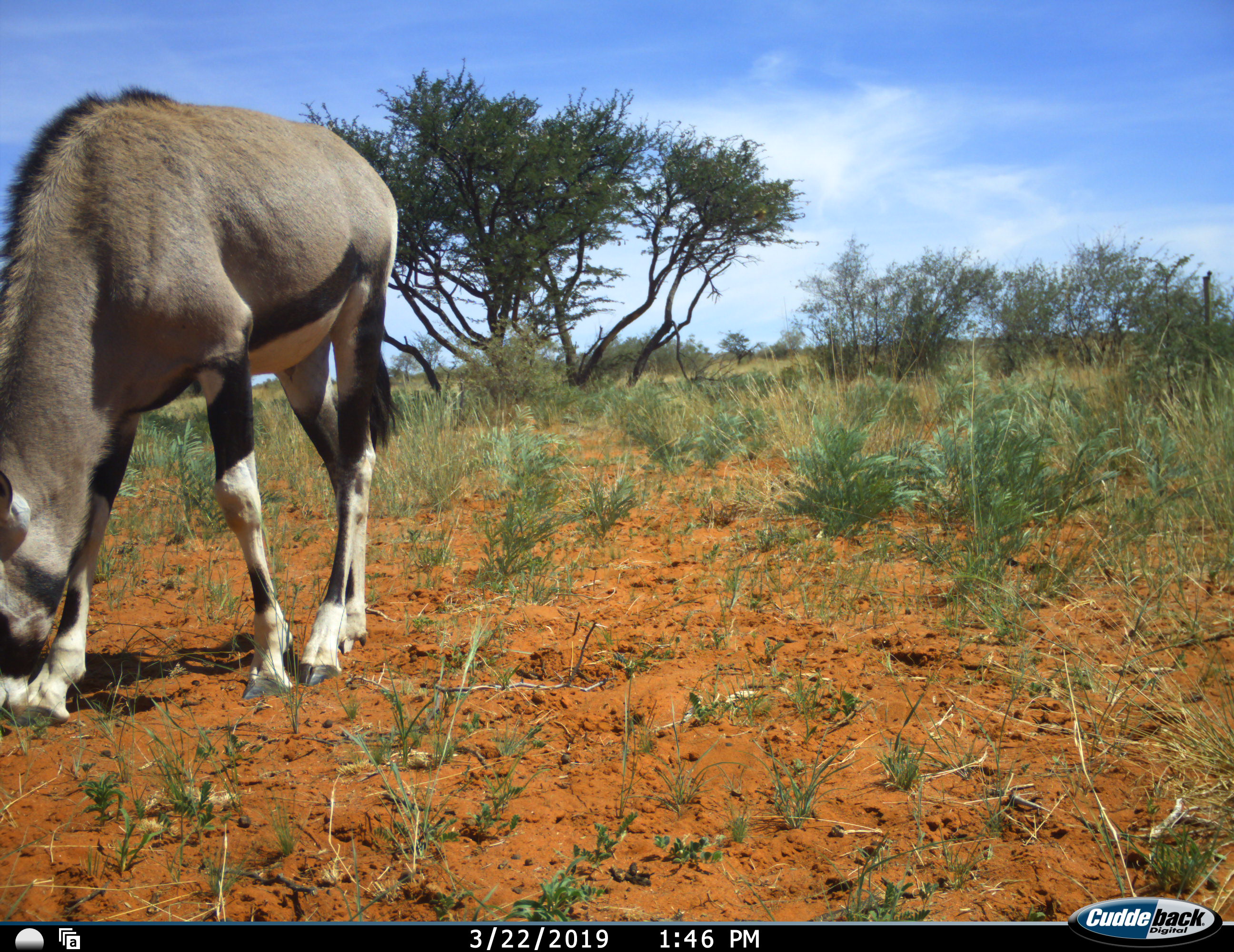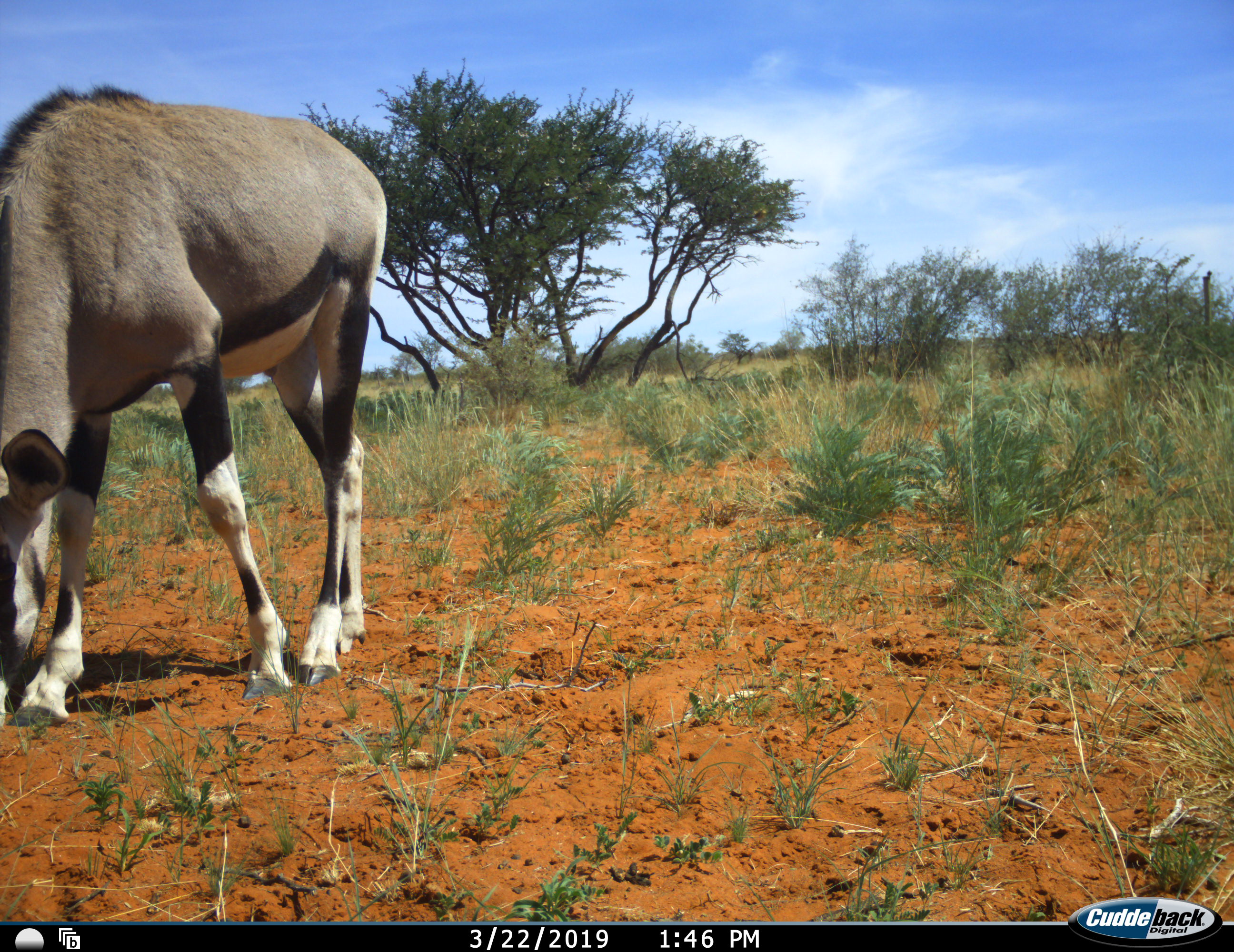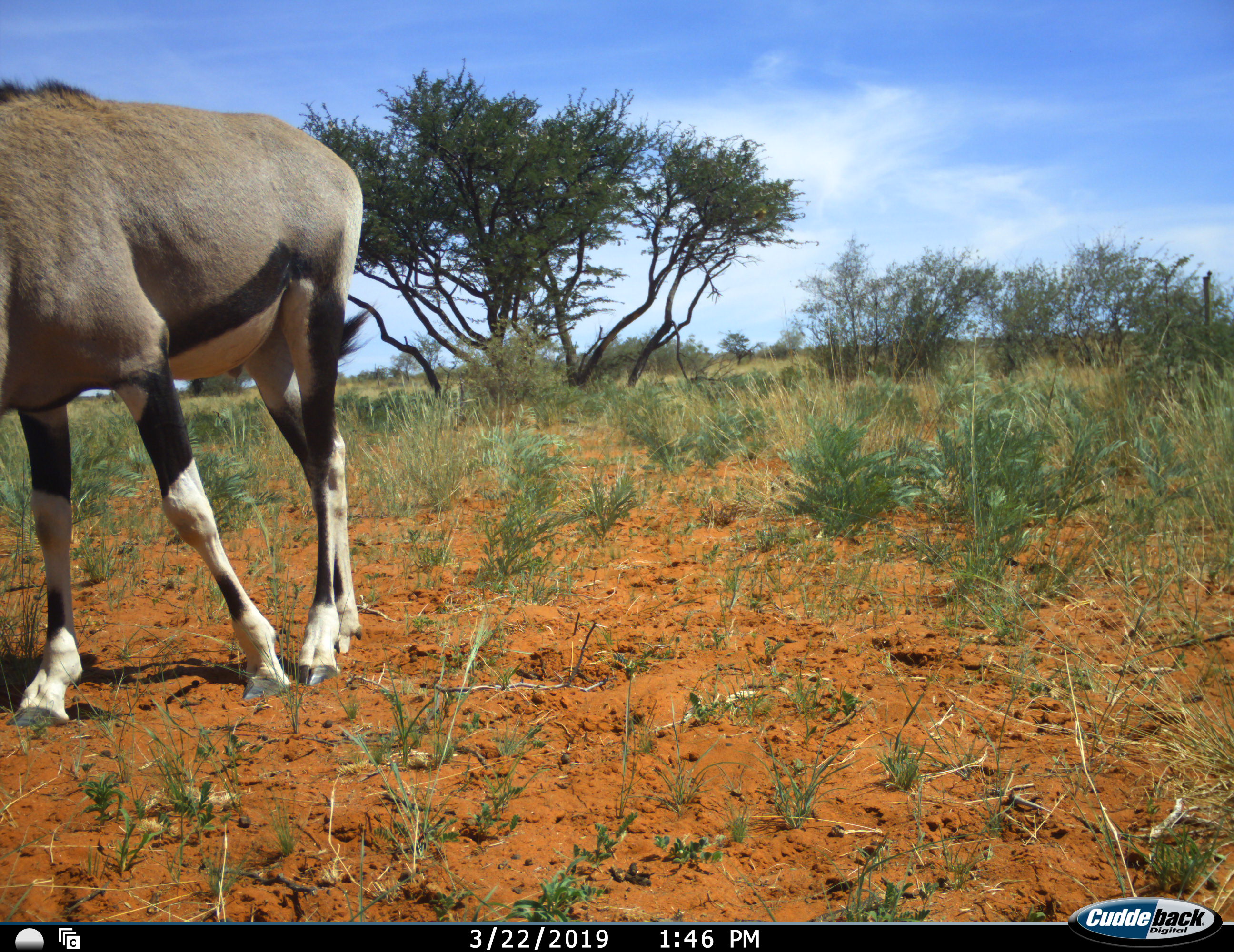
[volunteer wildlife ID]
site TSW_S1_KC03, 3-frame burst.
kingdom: Animalia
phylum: Chordata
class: Mammalia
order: Artiodactyla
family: Bovidae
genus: Oryx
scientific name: Oryx gazella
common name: gemsbok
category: oryx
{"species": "oryx (gemsbok) (Oryx gazella)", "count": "1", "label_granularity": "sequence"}